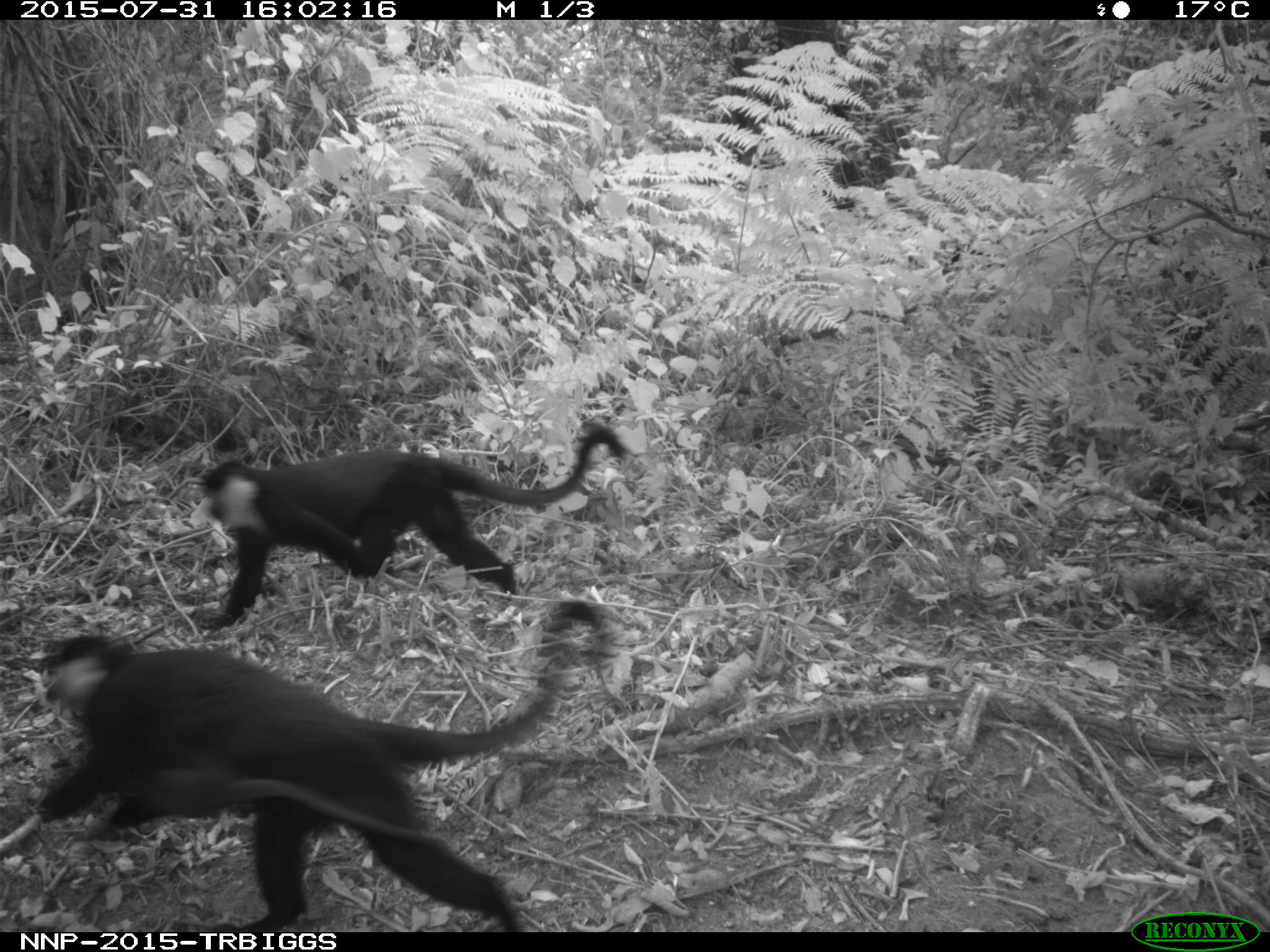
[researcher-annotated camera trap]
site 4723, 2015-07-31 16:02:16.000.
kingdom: Animalia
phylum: Chordata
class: Mammalia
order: Primates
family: Cercopithecidae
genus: Allochrocebus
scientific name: Allochrocebus lhoesti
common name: l'hoest's monkey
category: cercopithecus lhoesti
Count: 3.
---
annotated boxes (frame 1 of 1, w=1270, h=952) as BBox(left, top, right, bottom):
cercopithecus lhoesti: BBox(31, 598, 608, 928); BBox(191, 416, 628, 627)